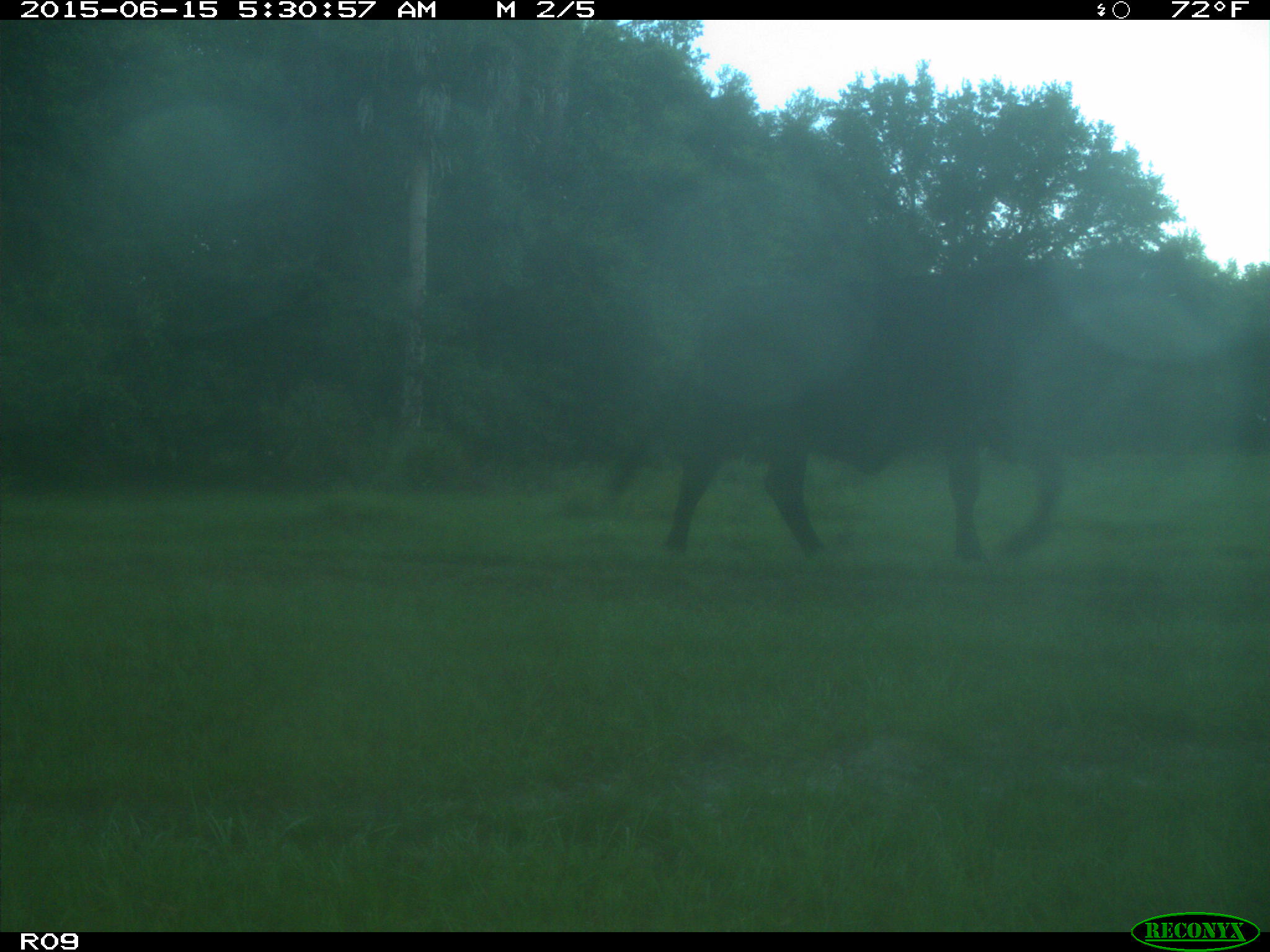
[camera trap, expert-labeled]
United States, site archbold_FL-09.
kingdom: Animalia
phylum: Chordata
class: Mammalia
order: Artiodactyla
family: Bovidae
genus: Bos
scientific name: Bos taurus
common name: domestic cow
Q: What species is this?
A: Bos taurus (domestic cow).